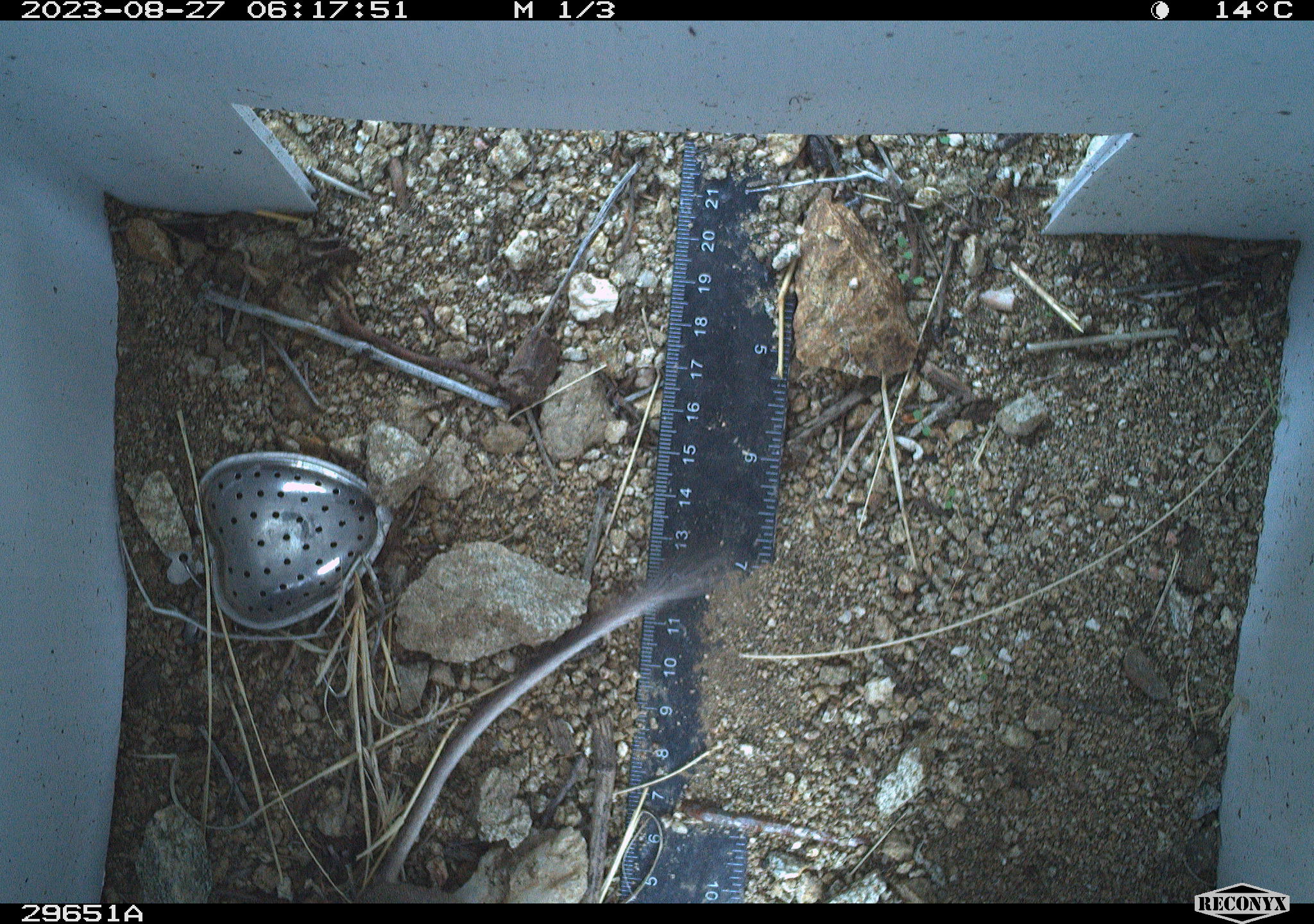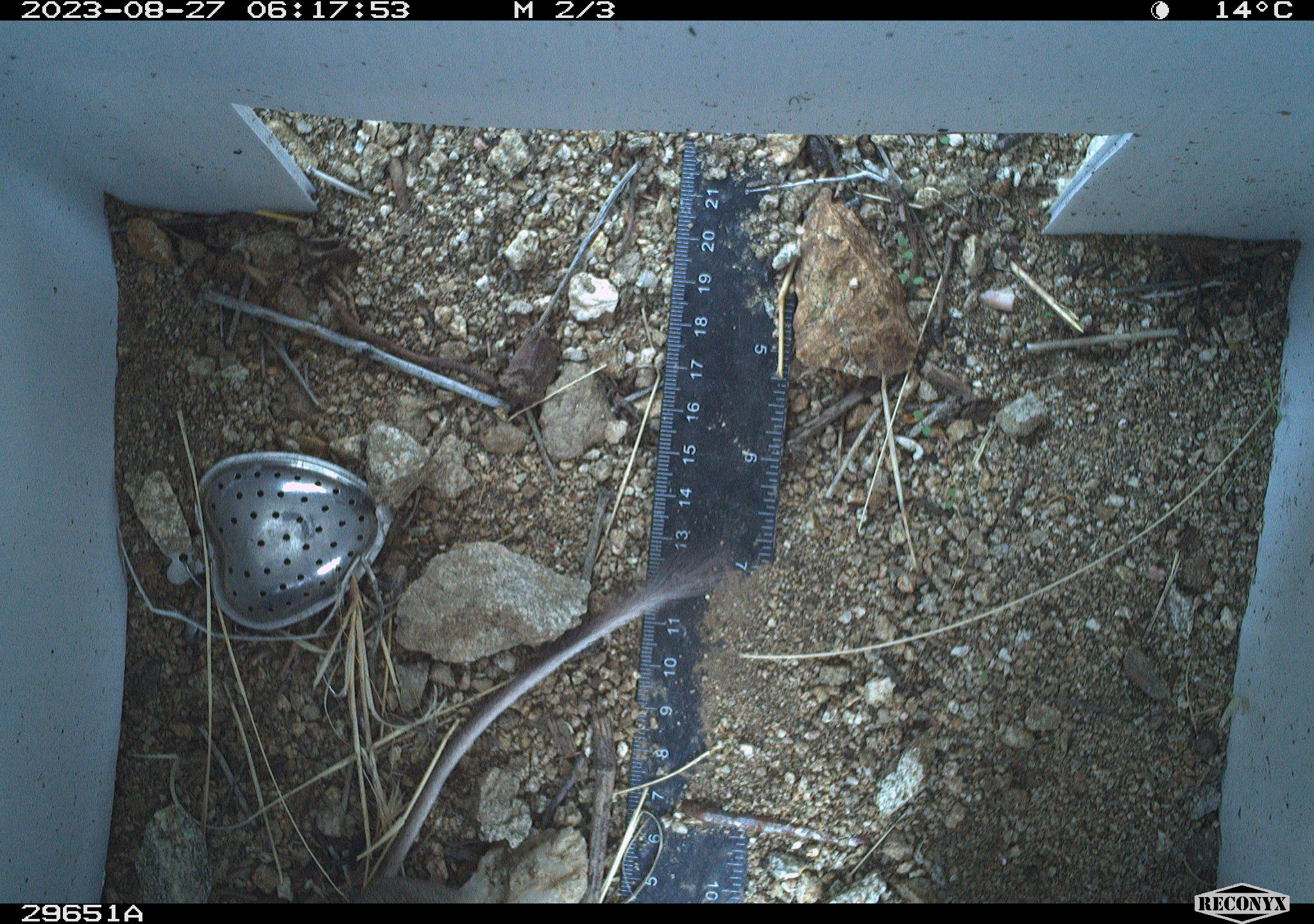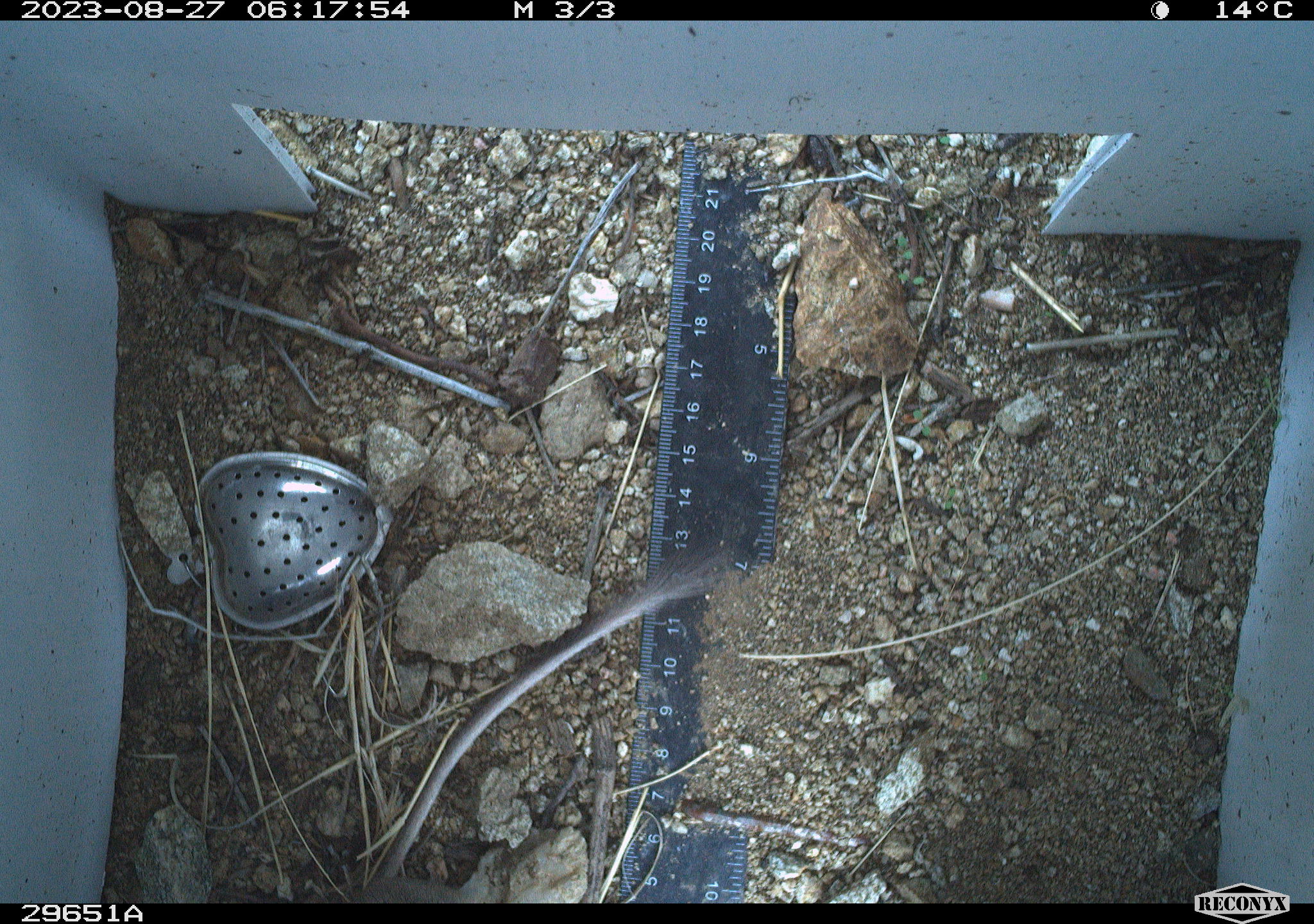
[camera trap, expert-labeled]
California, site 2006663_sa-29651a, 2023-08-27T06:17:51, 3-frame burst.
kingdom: Animalia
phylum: Chordata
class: Mammalia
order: Rodentia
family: Heteromyidae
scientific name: Heteromyidae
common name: kangaroo rats and pocket mice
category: heteromyidae family